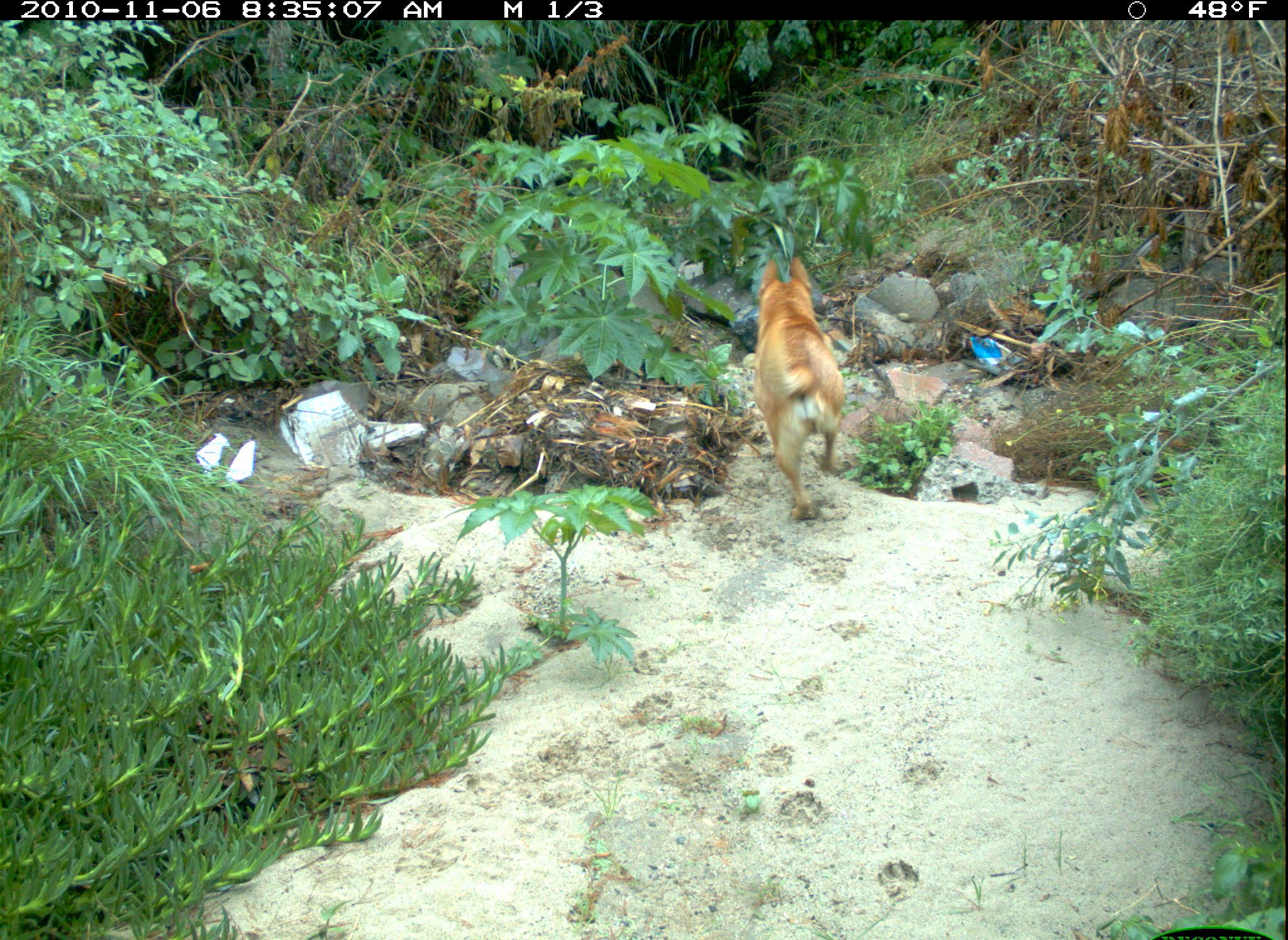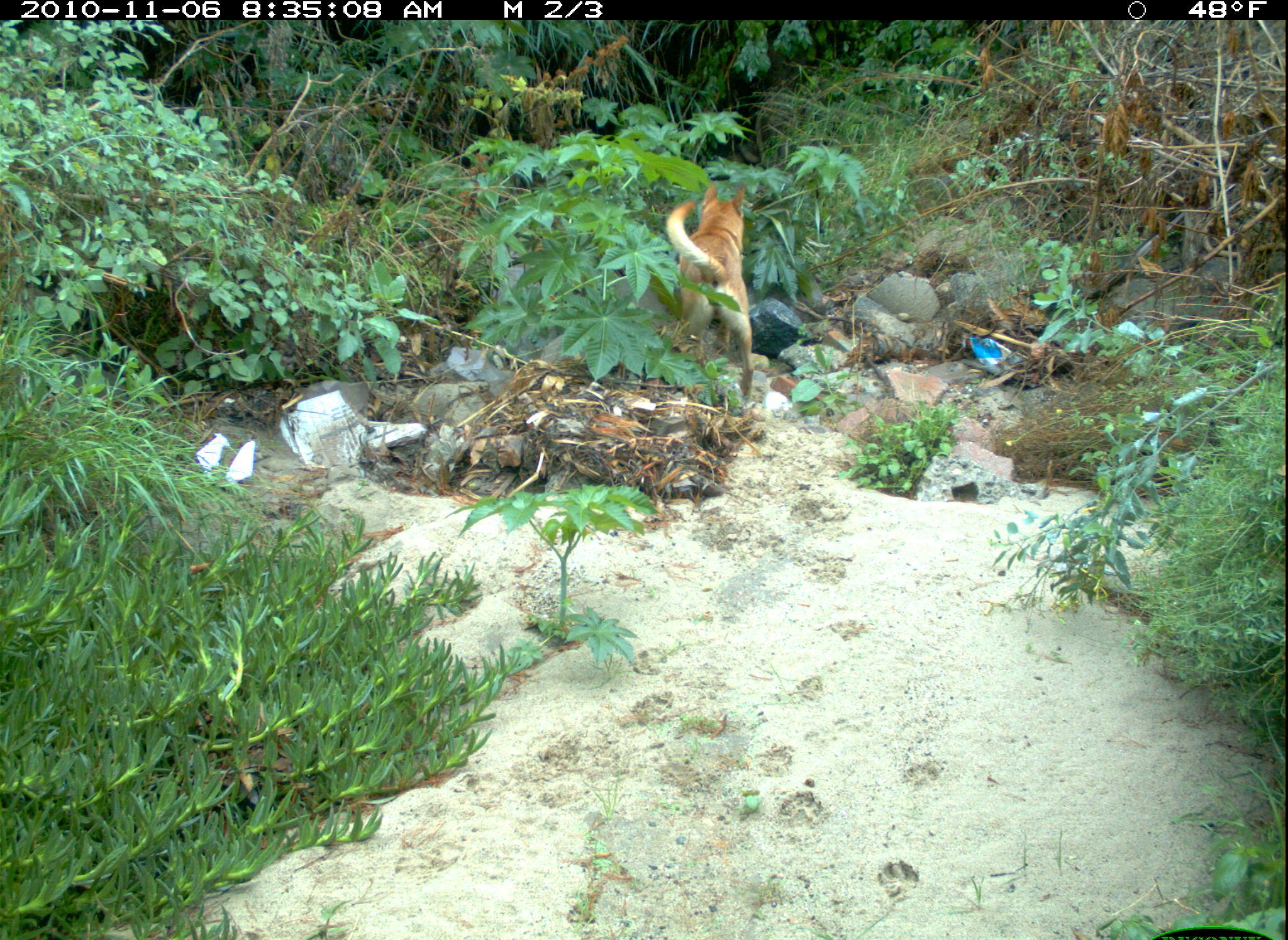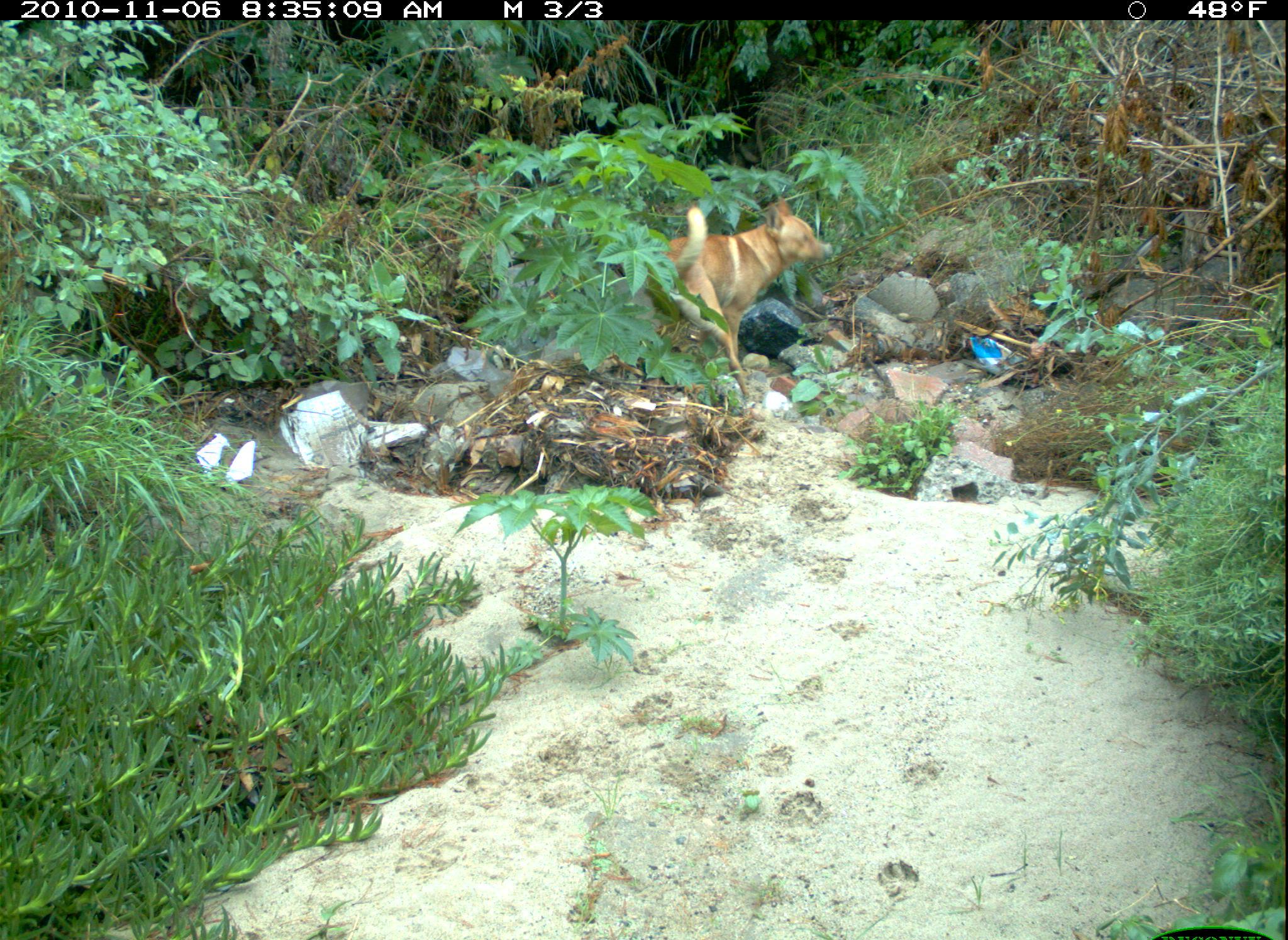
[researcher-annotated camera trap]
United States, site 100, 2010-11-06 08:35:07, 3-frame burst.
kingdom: Animalia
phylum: Chordata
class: Mammalia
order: Carnivora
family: Canidae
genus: Canis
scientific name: Canis familiaris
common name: domestic dog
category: dog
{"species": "dog (domestic dog) (Canis familiaris)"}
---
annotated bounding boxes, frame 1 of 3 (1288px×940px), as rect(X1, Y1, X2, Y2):
dog: rect(744, 250, 855, 525)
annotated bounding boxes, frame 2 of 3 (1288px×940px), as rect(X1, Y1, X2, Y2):
dog: rect(647, 156, 770, 409)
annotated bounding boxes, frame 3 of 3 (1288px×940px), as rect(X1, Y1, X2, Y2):
dog: rect(649, 163, 831, 366)